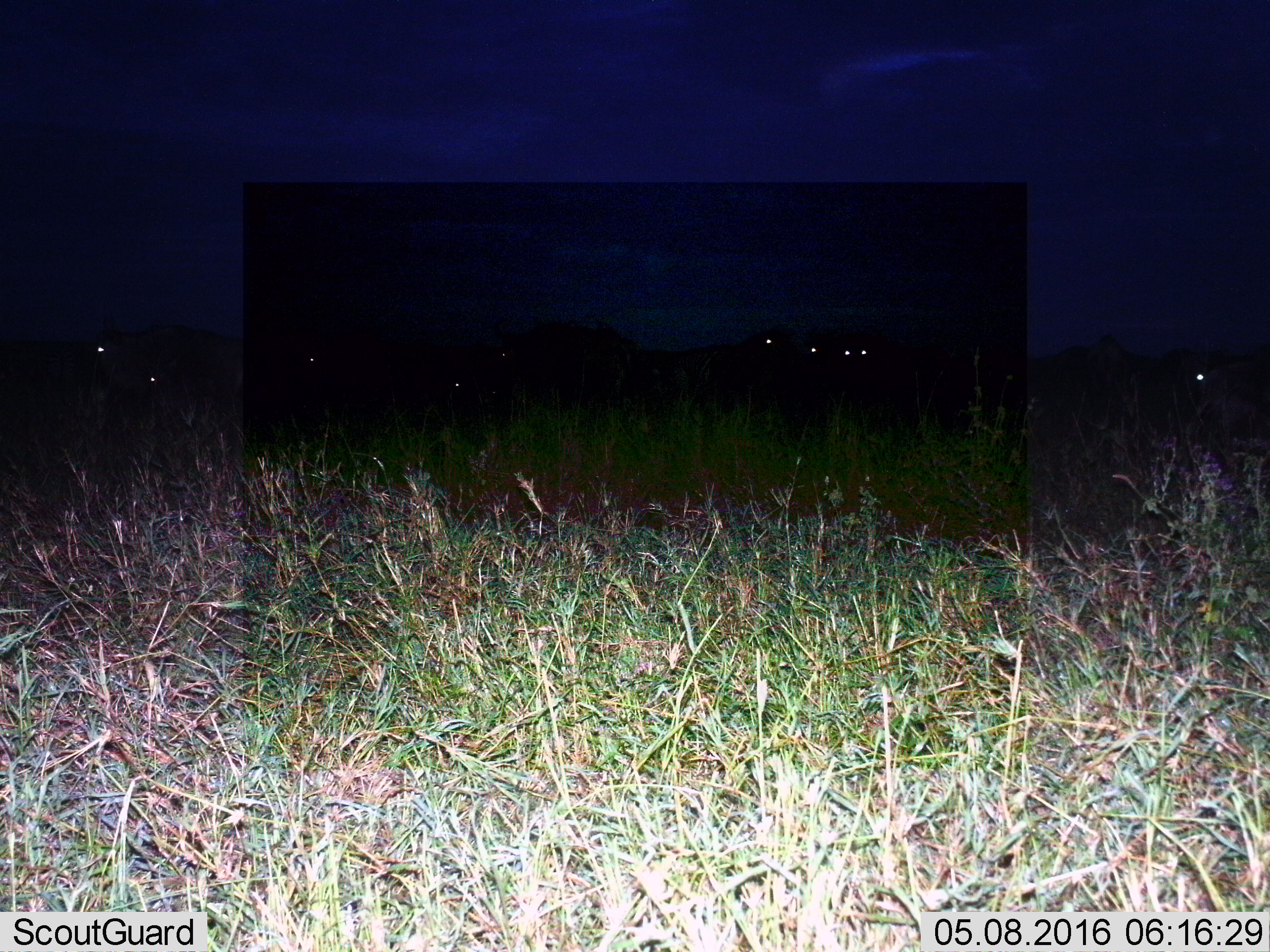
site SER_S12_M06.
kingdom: Animalia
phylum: Chordata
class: Mammalia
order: Artiodactyla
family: Bovidae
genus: Connochaetes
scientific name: Connochaetes taurinus taurinus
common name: blue wildebeest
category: wildebeestblue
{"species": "wildebeestblue (blue wildebeest) (Connochaetes taurinus taurinus)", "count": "10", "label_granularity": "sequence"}